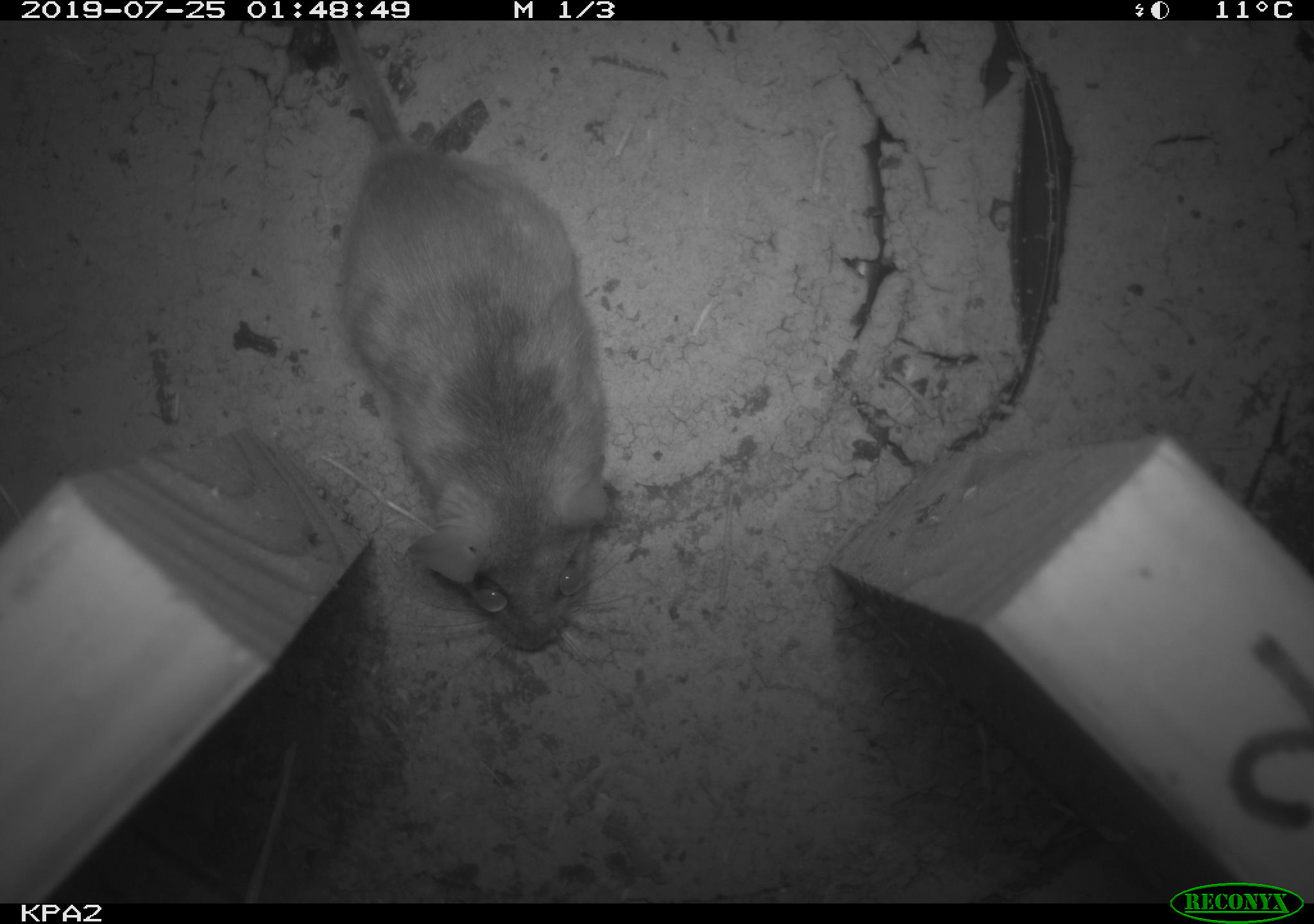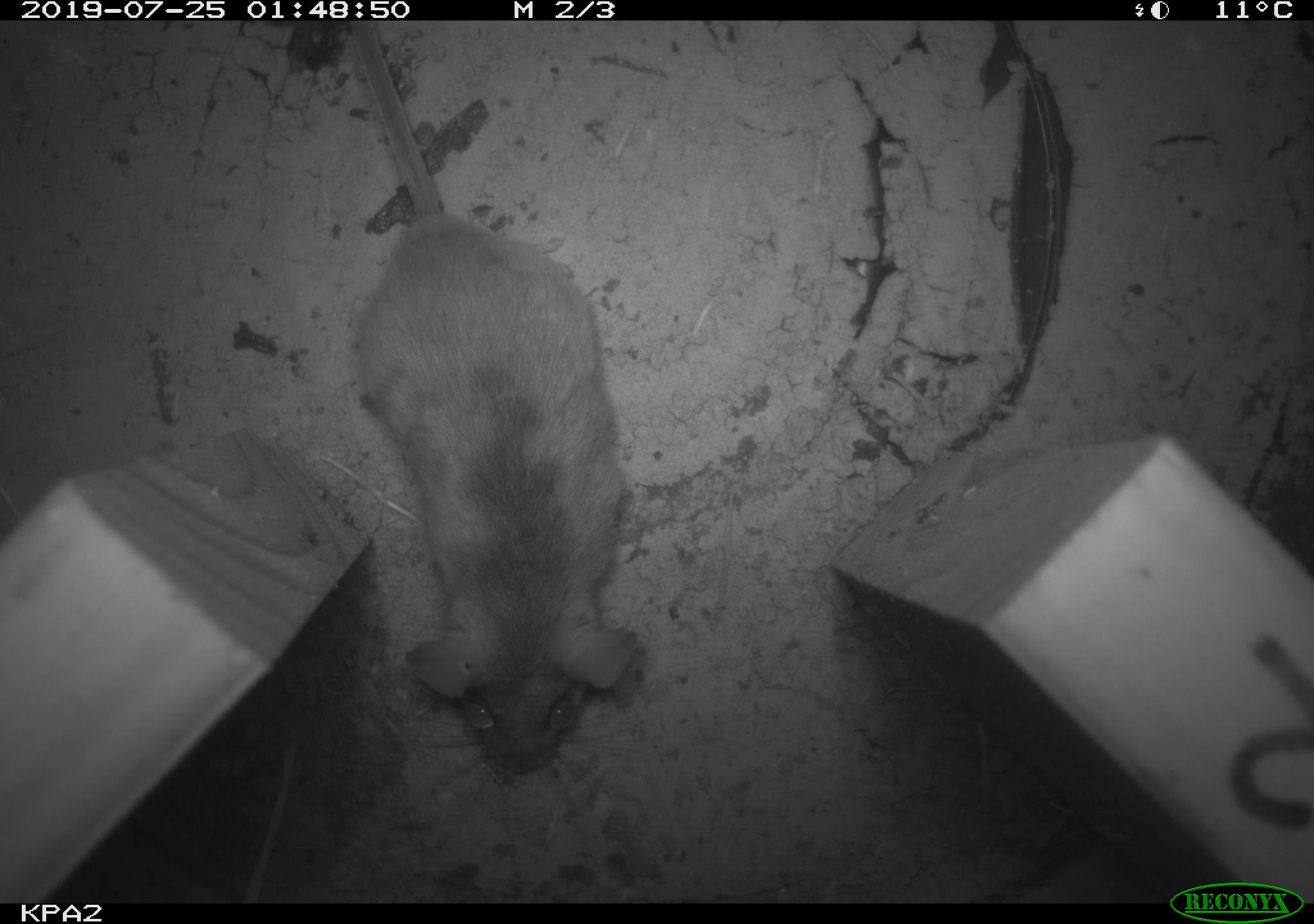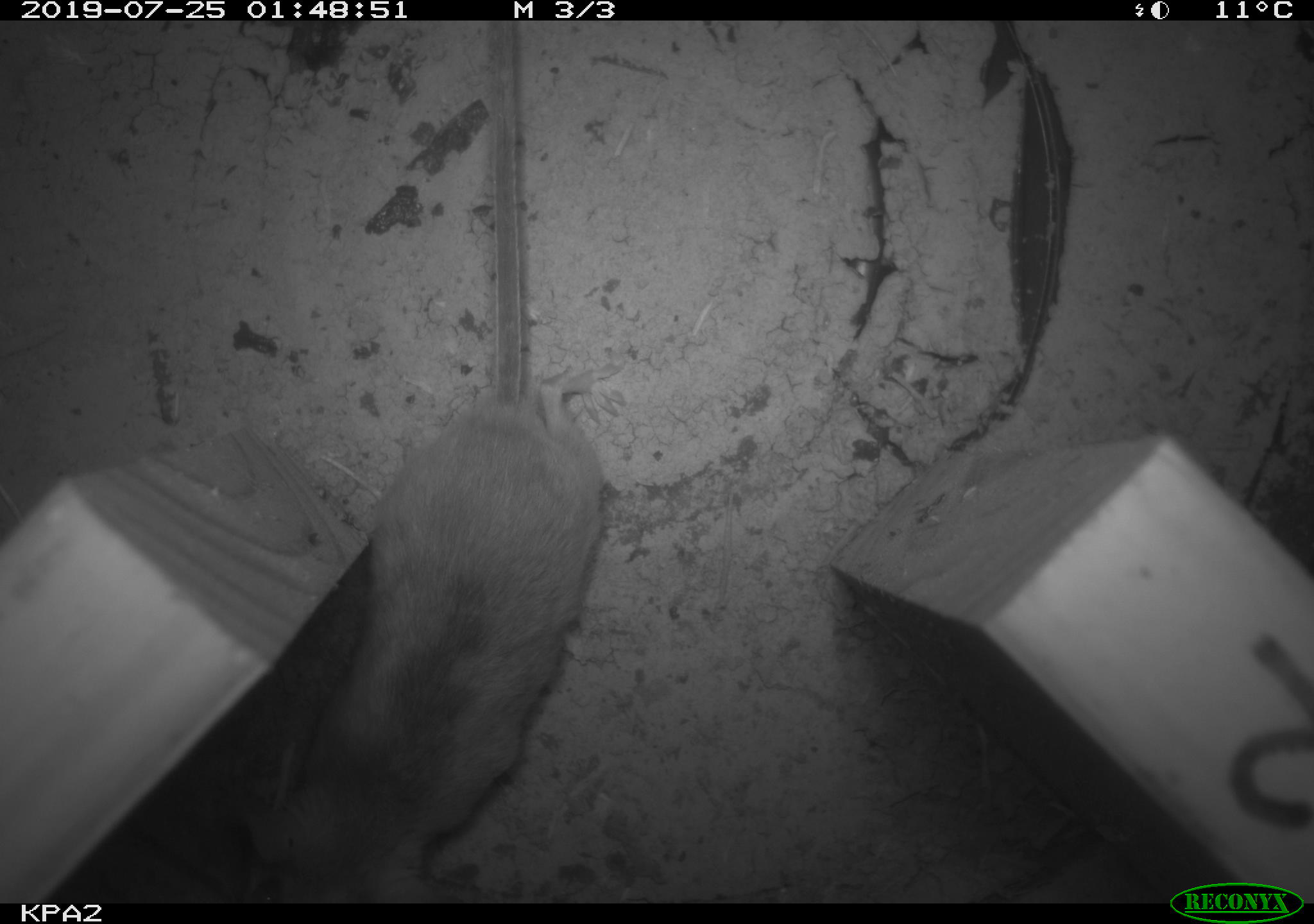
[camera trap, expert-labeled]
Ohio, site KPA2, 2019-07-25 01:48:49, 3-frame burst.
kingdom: Animalia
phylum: Chordata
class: Mammalia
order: Rodentia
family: Cricetidae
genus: Peromyscus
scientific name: Peromyscus leucopus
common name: white-footed mouse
White-footed mouse (Peromyscus leucopus).